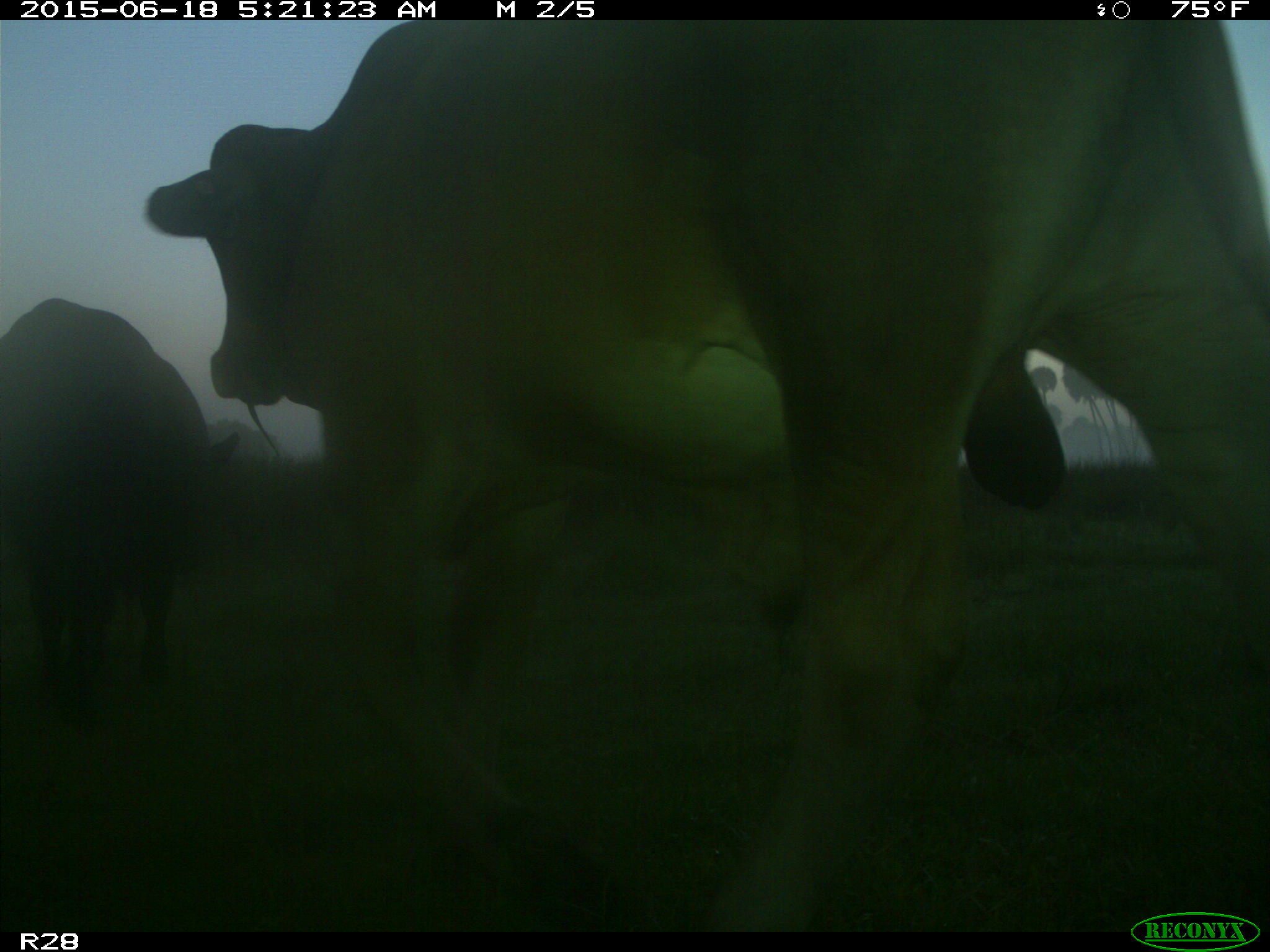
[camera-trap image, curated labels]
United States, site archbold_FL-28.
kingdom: Animalia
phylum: Chordata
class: Mammalia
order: Artiodactyla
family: Bovidae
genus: Bos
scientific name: Bos taurus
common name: domestic cow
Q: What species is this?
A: Bos taurus (domestic cow).